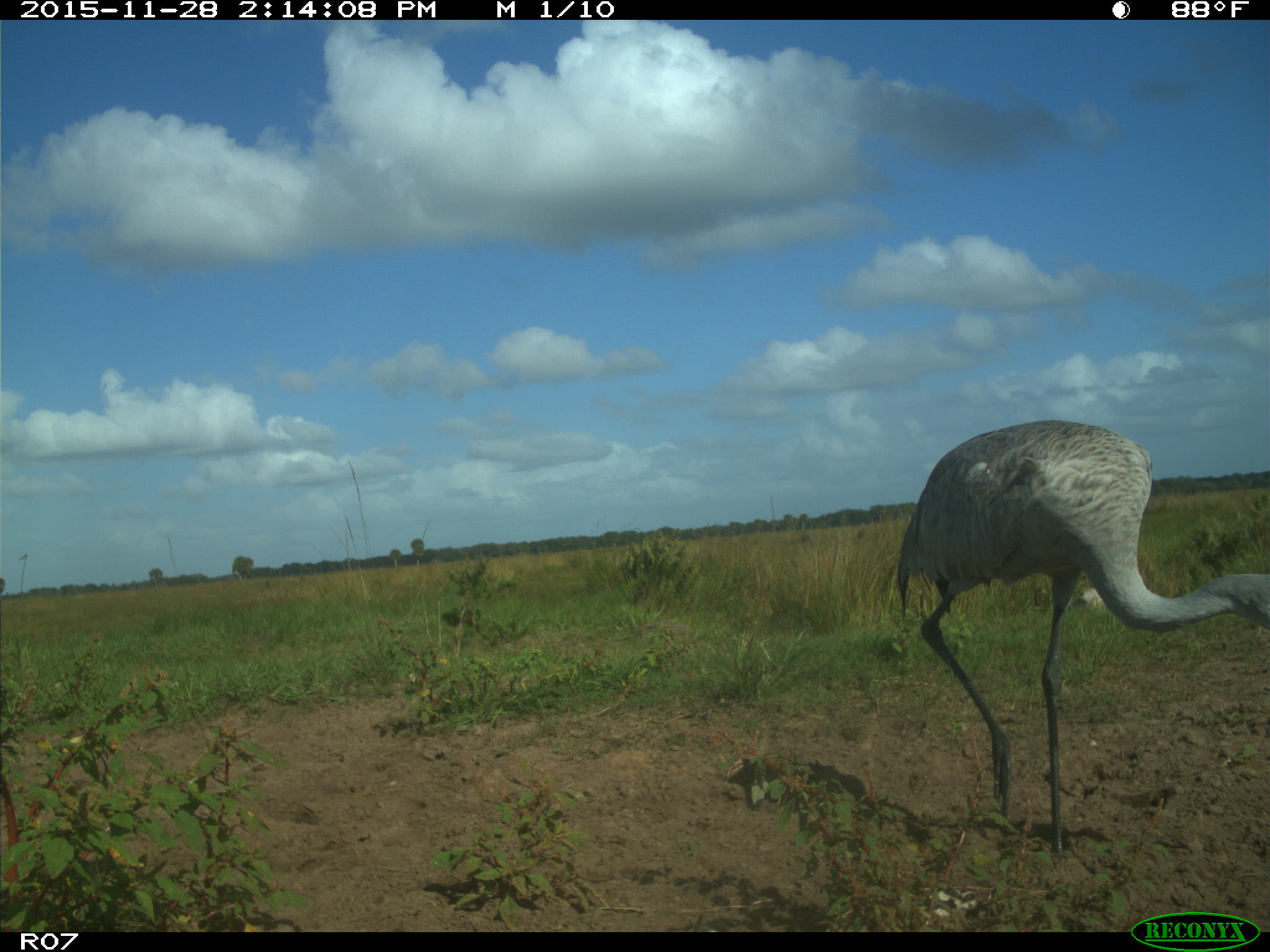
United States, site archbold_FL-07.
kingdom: Animalia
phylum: Chordata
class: Aves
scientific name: Aves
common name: birds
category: unidentified bird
Unidentified bird (birds) (Aves).